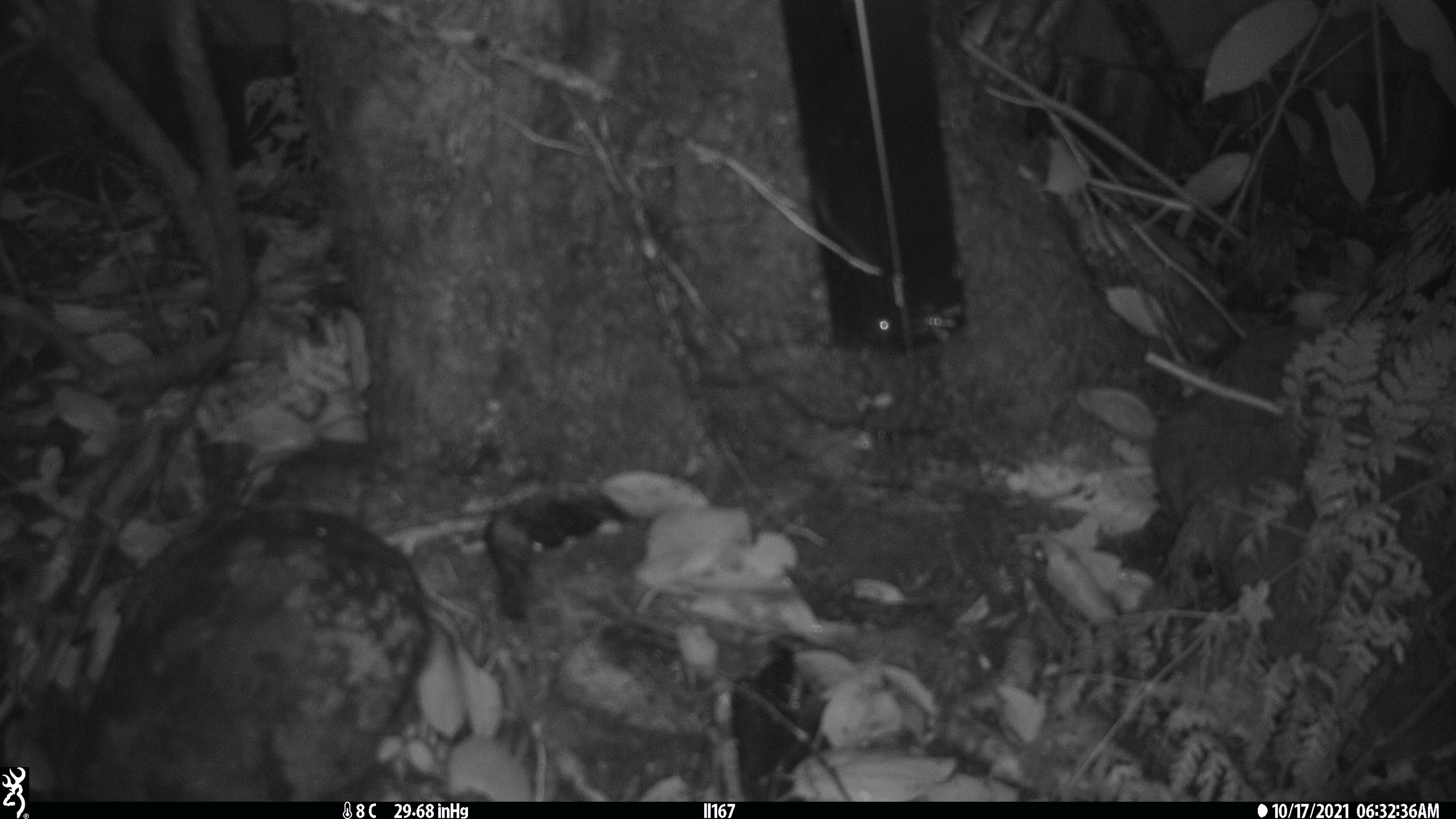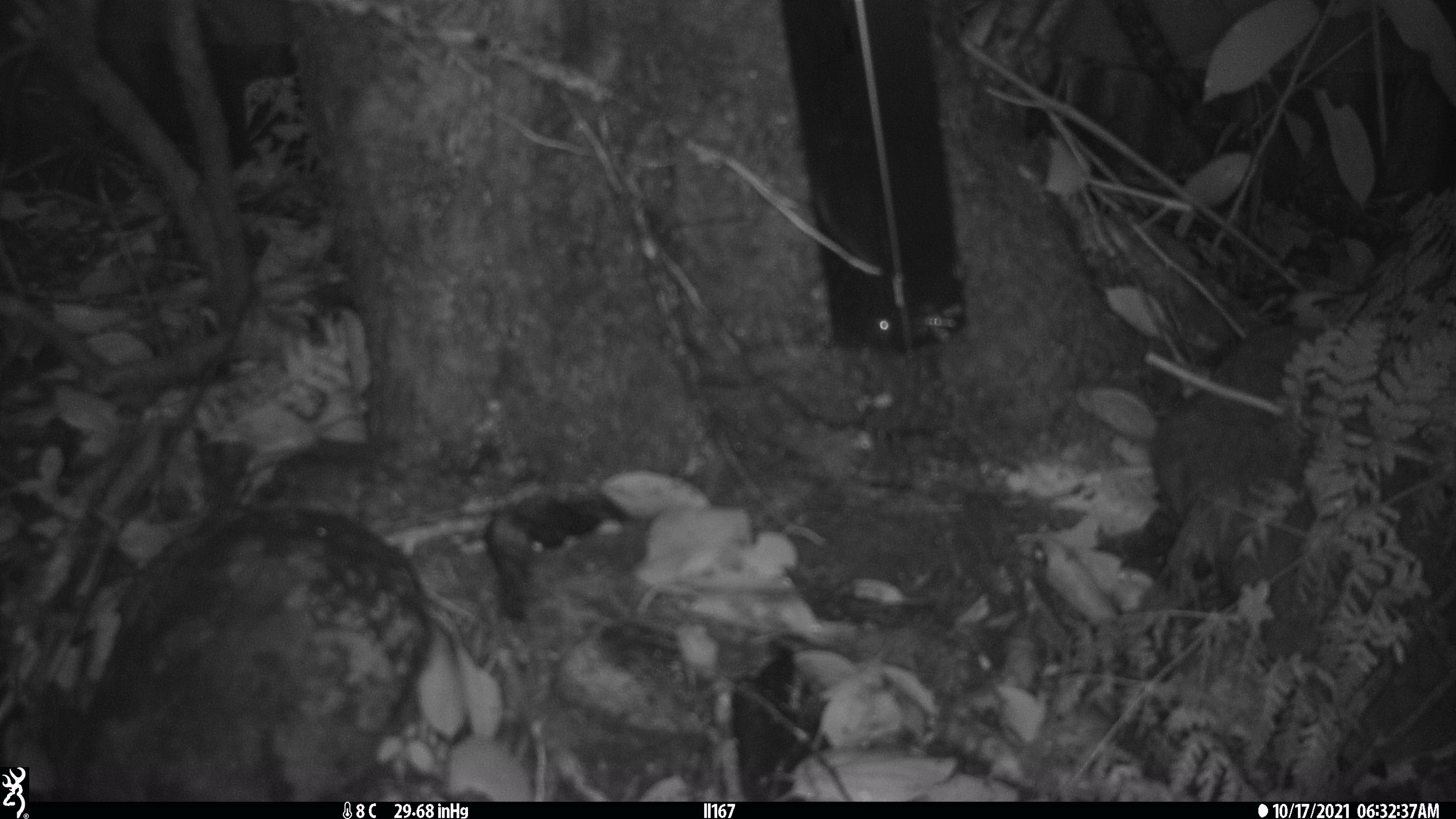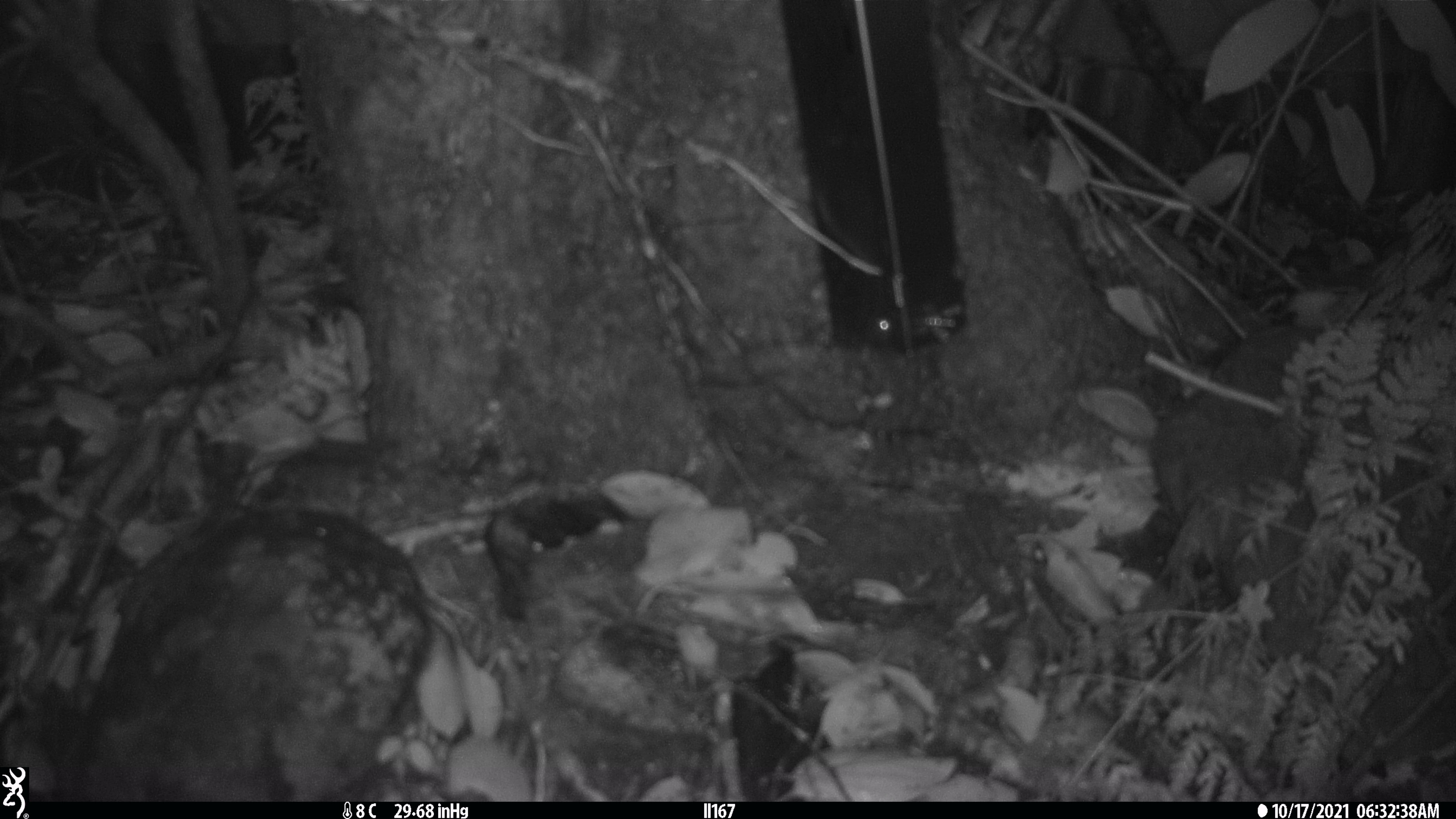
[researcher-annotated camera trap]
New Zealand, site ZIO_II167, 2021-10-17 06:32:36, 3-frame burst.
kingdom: Animalia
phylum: Chordata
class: Mammalia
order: Rodentia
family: Muridae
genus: Mus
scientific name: Mus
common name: mouse